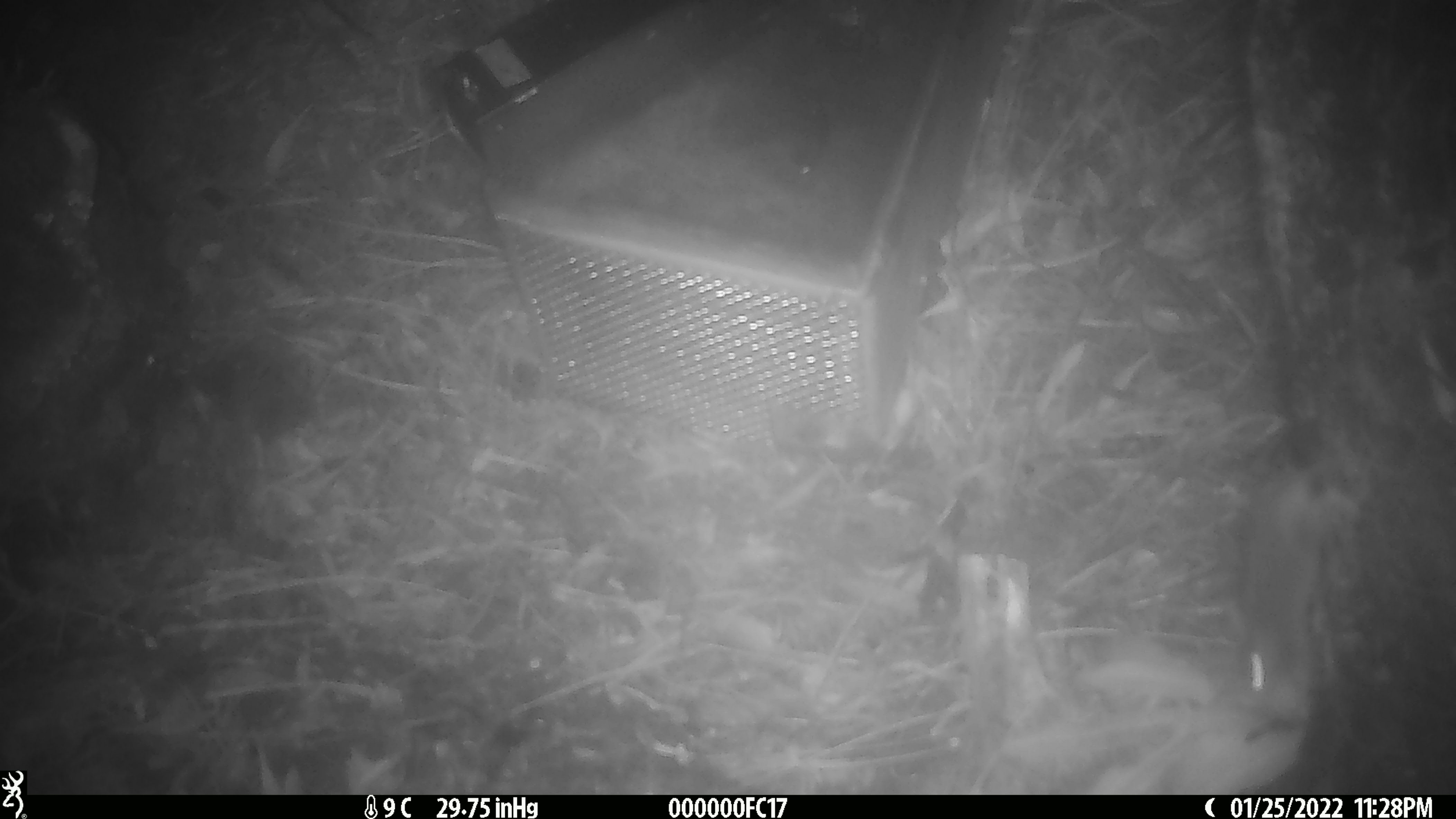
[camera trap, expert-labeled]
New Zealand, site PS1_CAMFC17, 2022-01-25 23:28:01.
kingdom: Animalia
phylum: Chordata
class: Mammalia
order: Rodentia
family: Muridae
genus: Mus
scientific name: Mus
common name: mouse